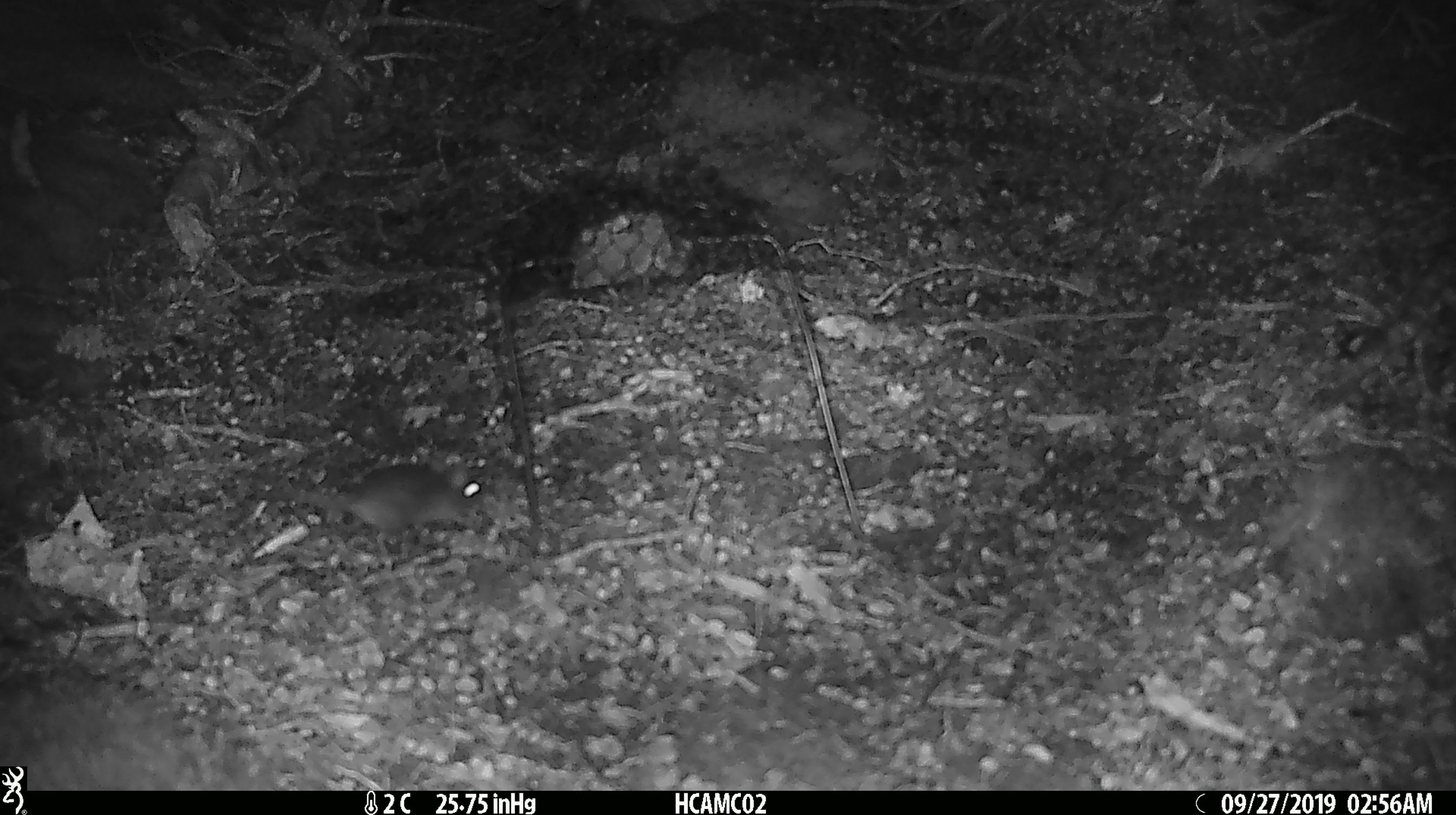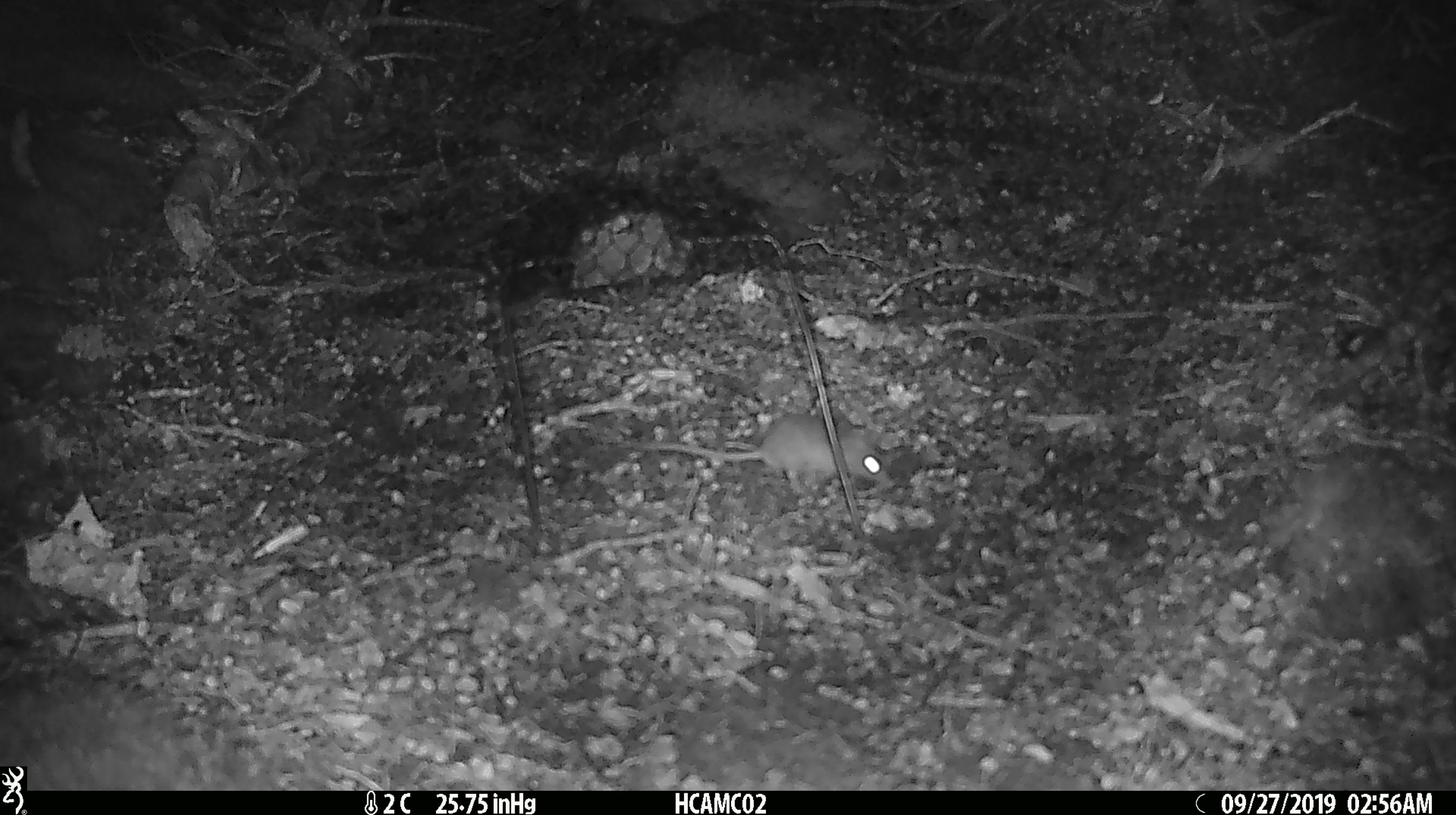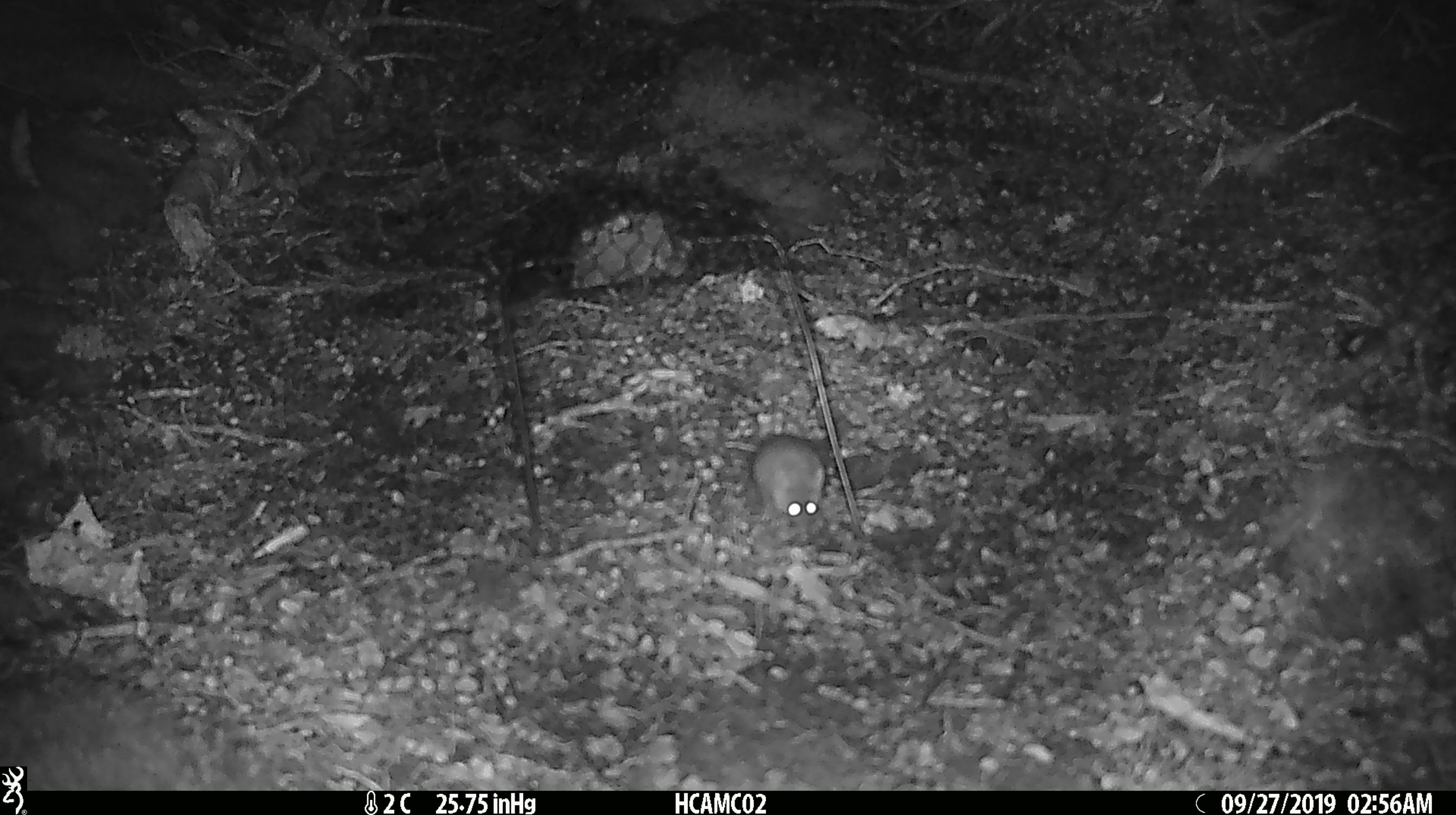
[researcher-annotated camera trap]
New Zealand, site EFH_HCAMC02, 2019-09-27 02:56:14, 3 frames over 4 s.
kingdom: Animalia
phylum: Chordata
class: Mammalia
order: Rodentia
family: Muridae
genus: Mus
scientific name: Mus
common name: mouse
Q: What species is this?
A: Mouse (Mus).